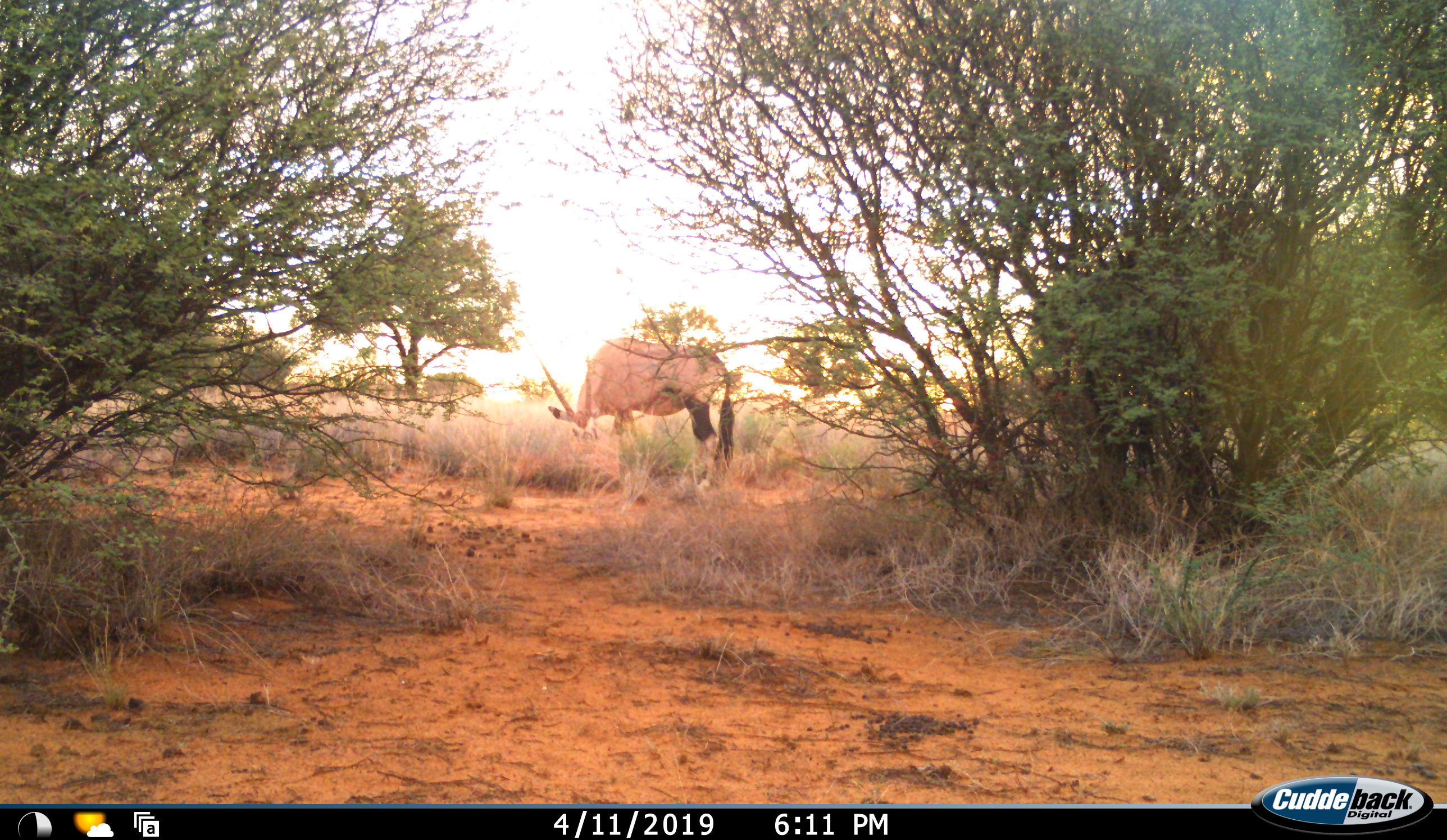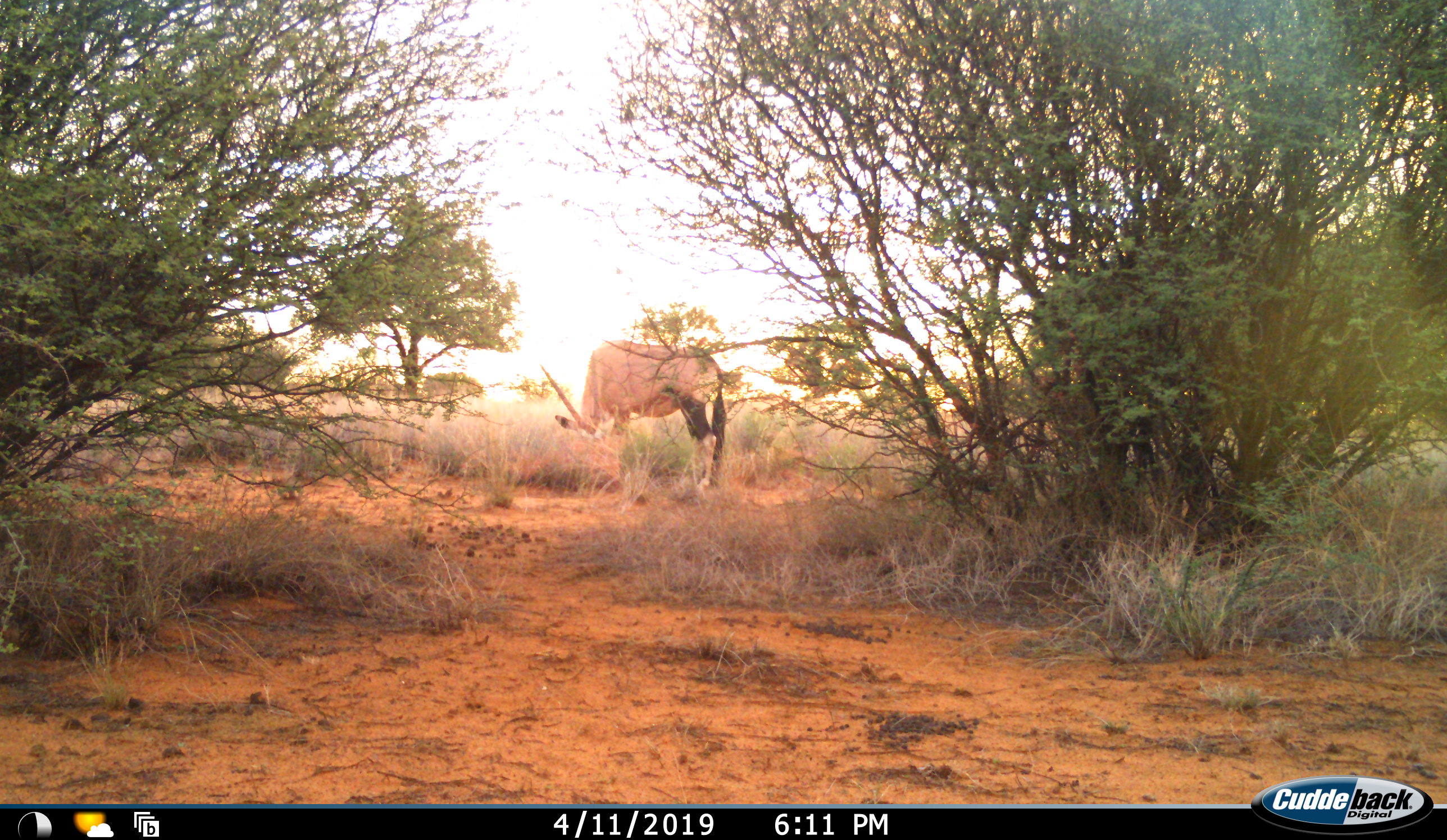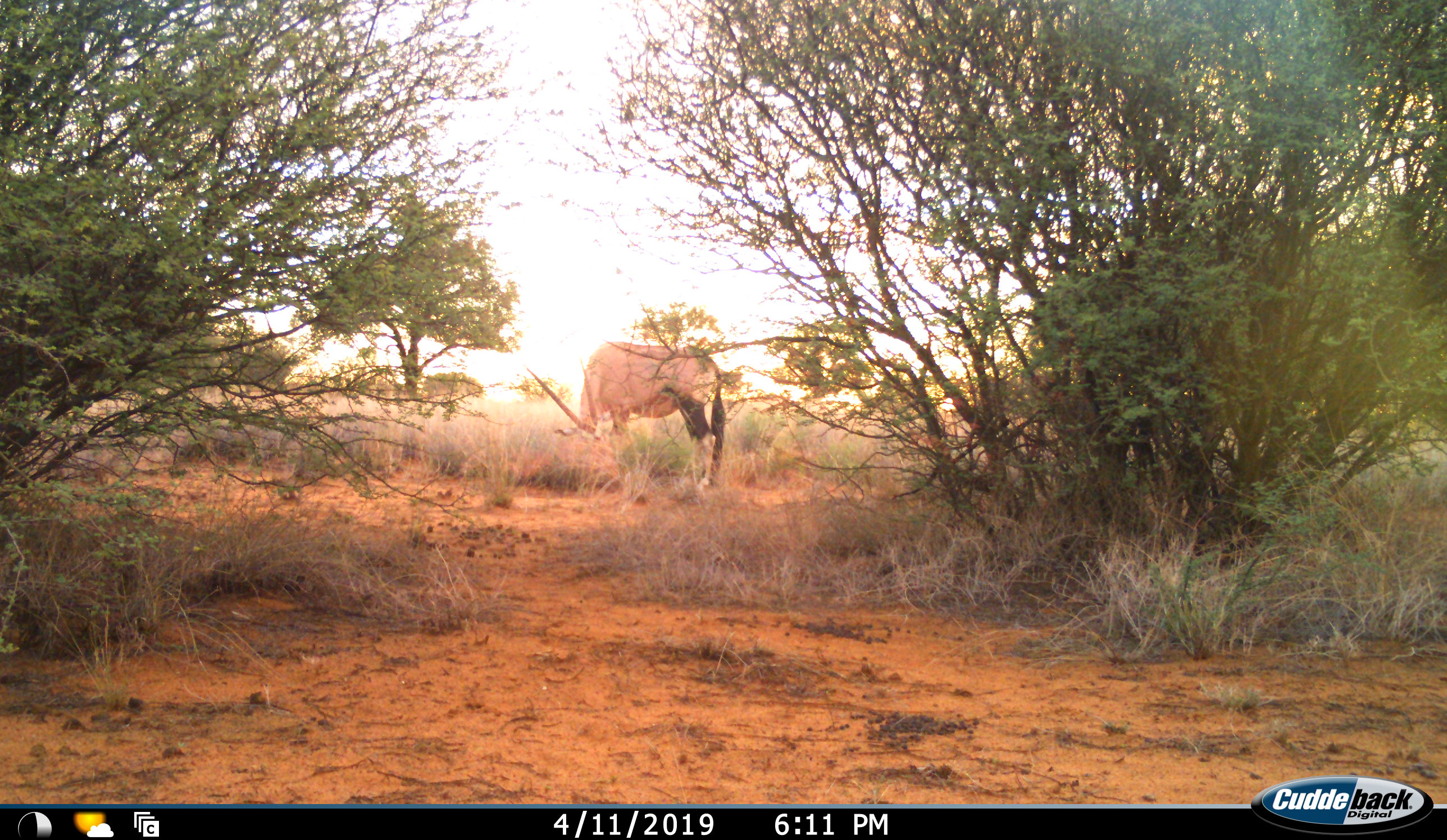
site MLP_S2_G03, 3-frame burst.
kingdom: Animalia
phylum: Chordata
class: Mammalia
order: Artiodactyla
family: Bovidae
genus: Oryx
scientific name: Oryx gazella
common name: gemsbok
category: oryx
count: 1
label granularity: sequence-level